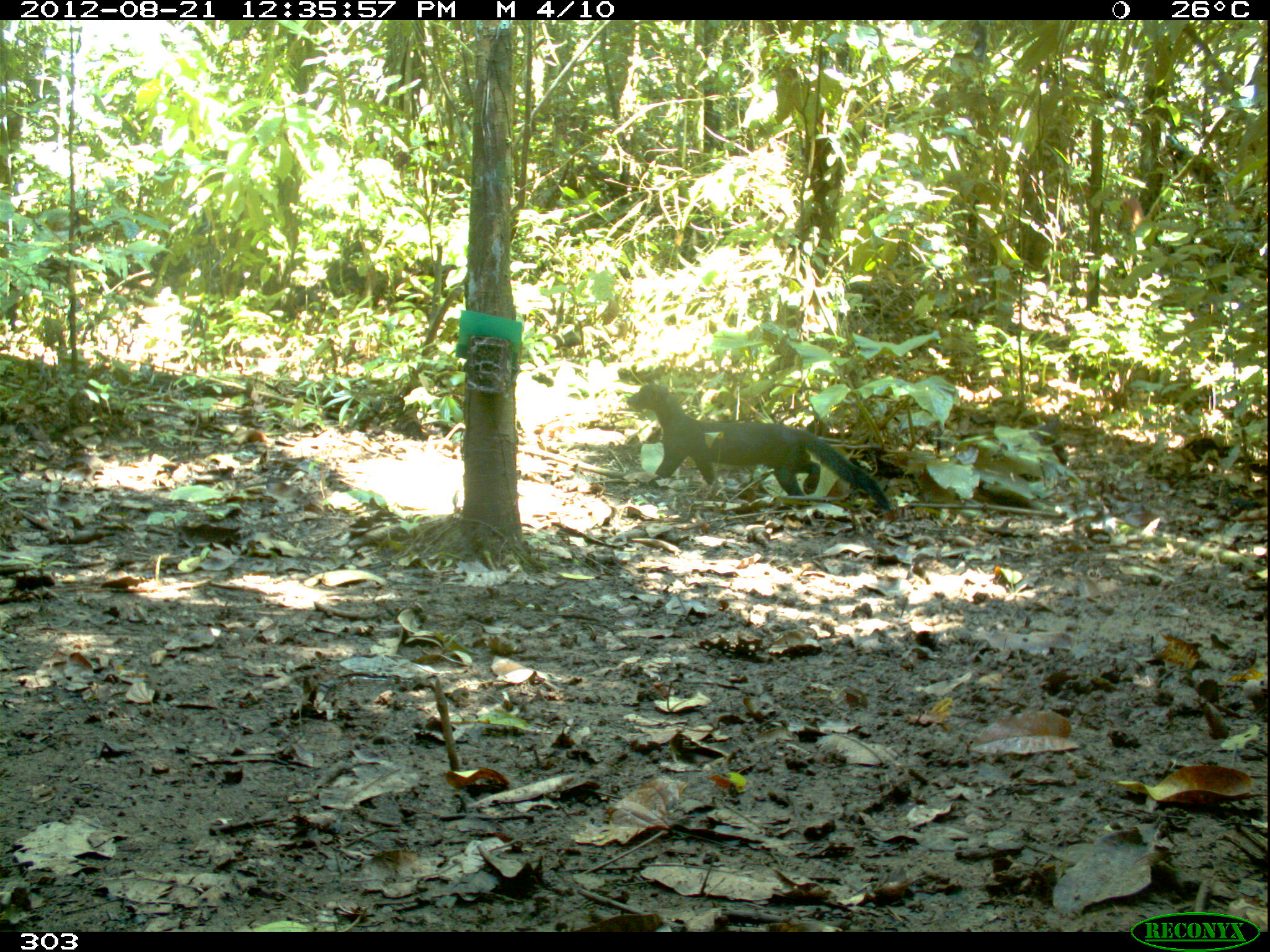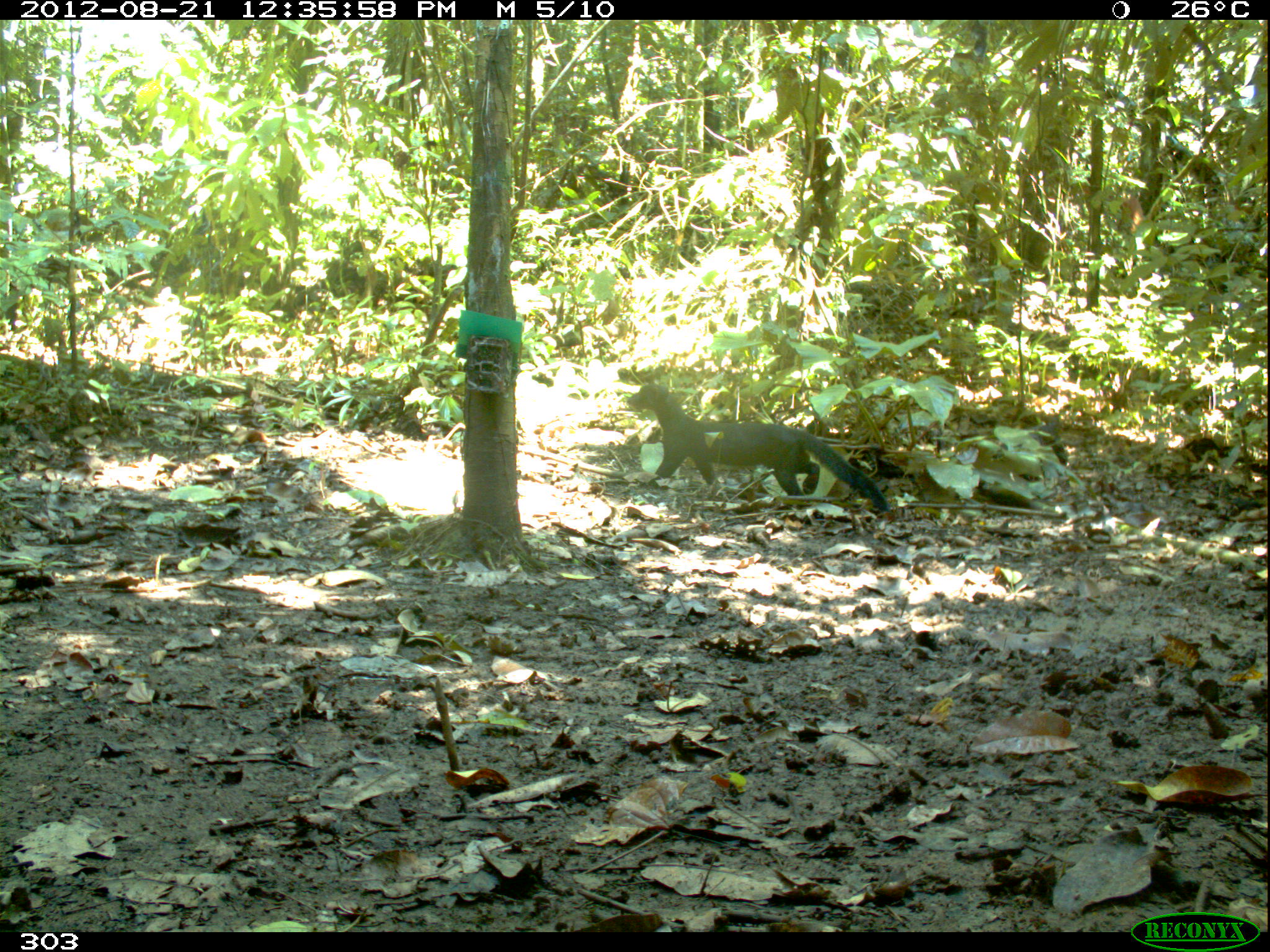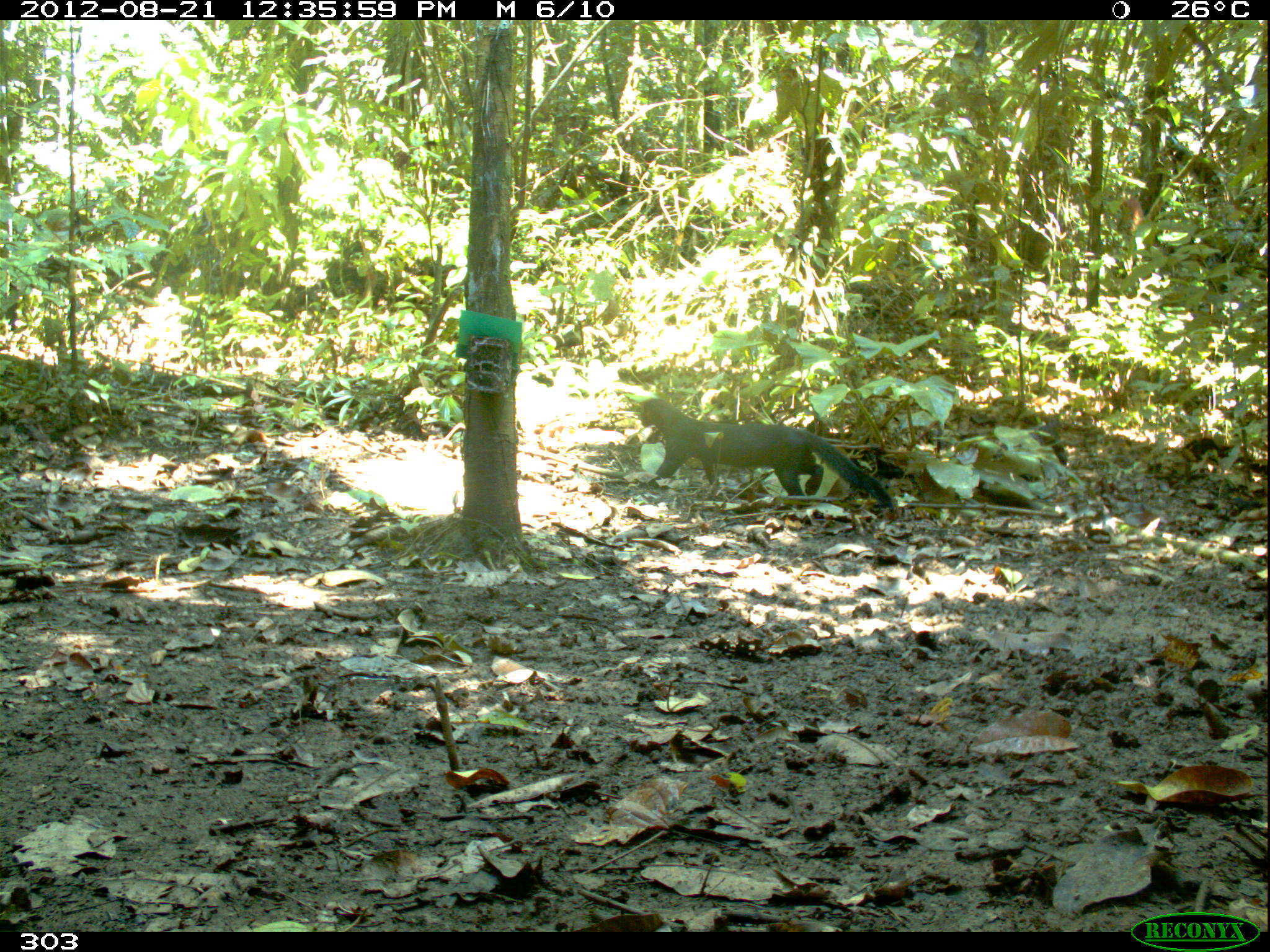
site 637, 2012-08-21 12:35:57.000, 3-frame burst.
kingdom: Animalia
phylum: Chordata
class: Mammalia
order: Carnivora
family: Mustelidae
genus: Eira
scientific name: Eira barbara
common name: tayra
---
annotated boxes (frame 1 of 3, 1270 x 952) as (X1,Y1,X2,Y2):
eira barbara: (625,384,891,513)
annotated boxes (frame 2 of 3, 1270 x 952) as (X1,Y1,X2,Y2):
eira barbara: (626,383,892,513)